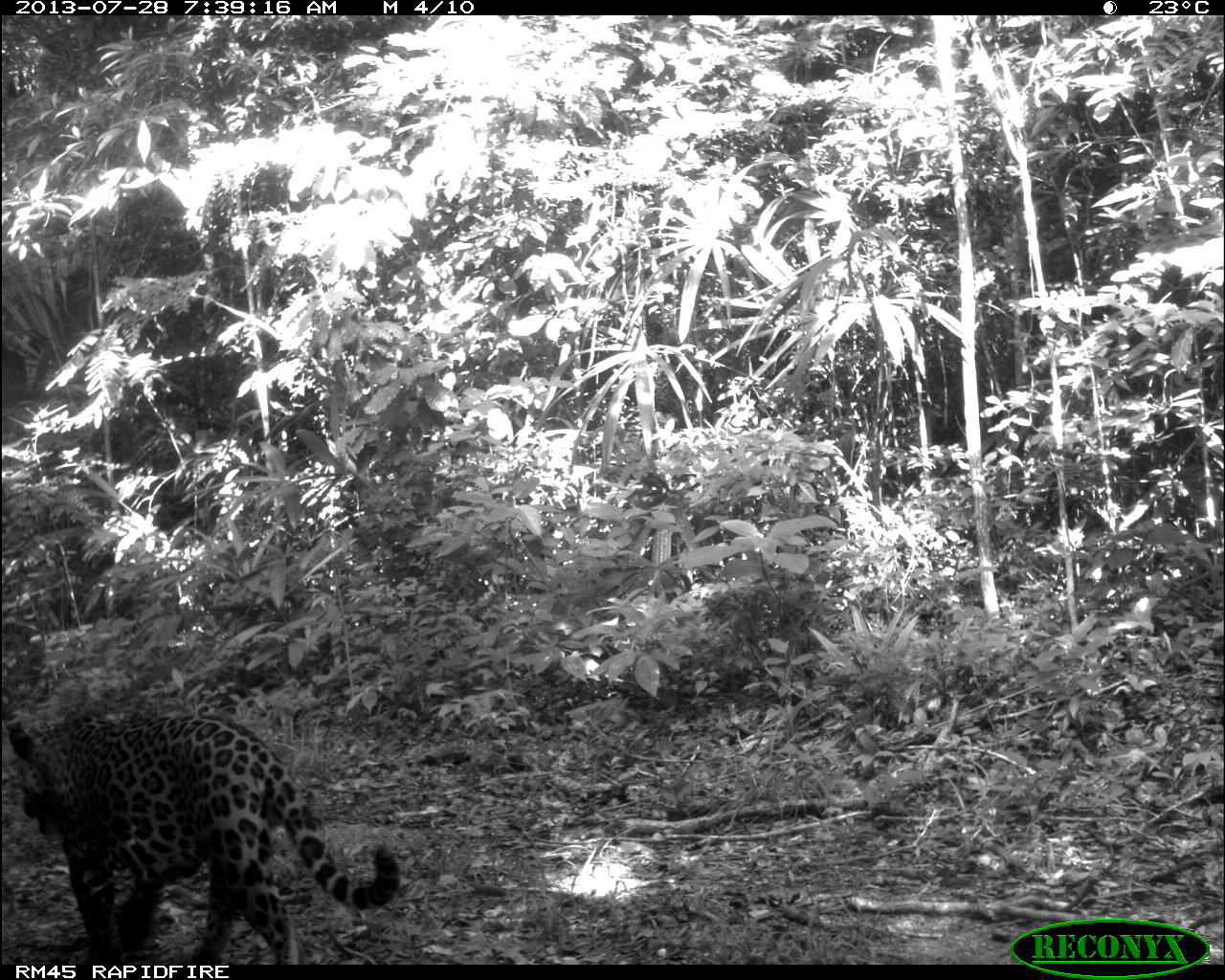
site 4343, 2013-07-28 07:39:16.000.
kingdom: Animalia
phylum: Chordata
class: Mammalia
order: Carnivora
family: Felidae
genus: Panthera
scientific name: Panthera onca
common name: jaguar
Panthera onca (jaguar), count 1, sex male.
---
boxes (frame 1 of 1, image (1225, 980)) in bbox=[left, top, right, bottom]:
panthera onca: bbox=[7, 711, 398, 964]